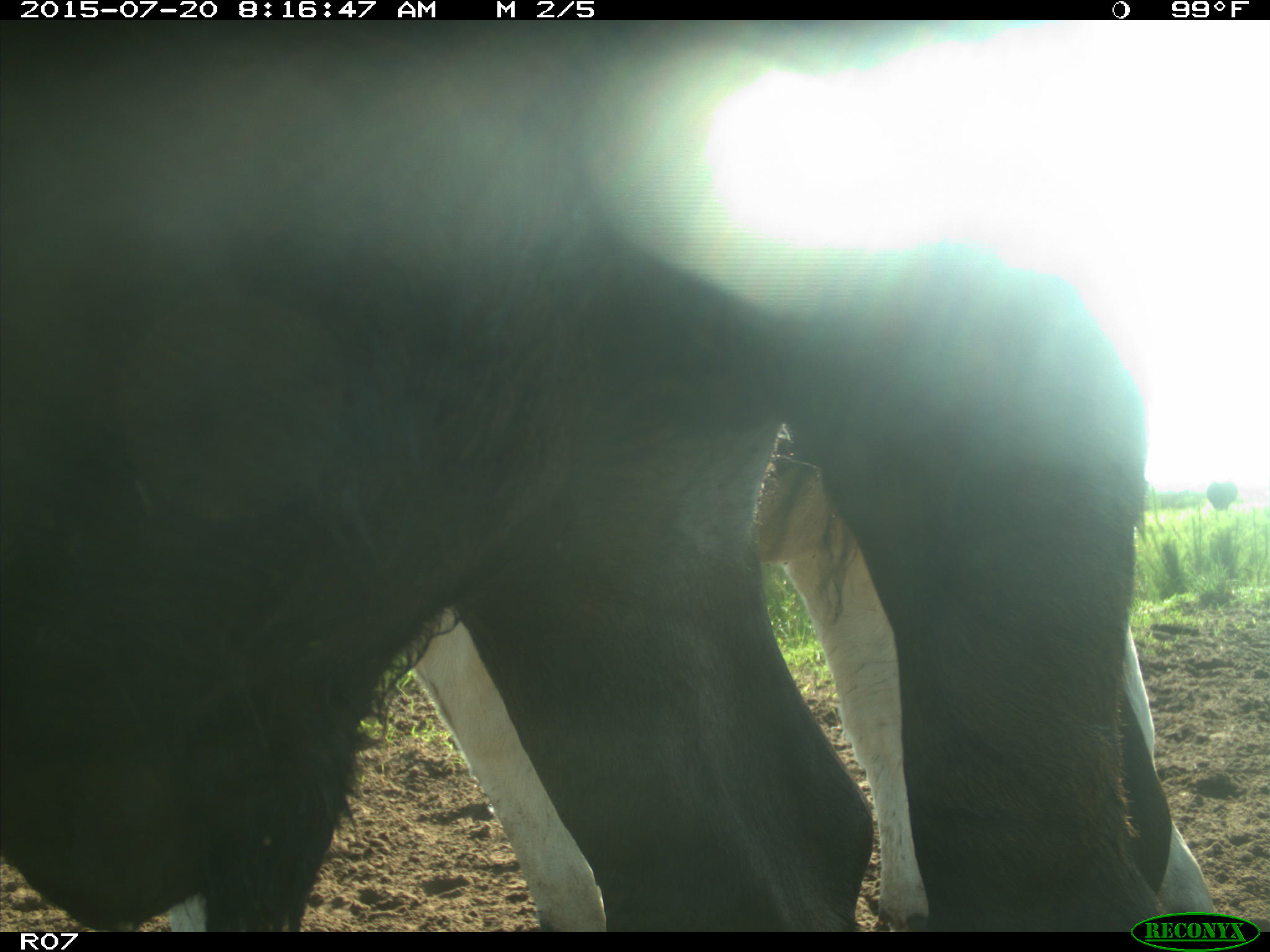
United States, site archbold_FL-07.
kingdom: Animalia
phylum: Chordata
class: Mammalia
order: Artiodactyla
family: Bovidae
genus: Bos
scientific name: Bos taurus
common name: domestic cow